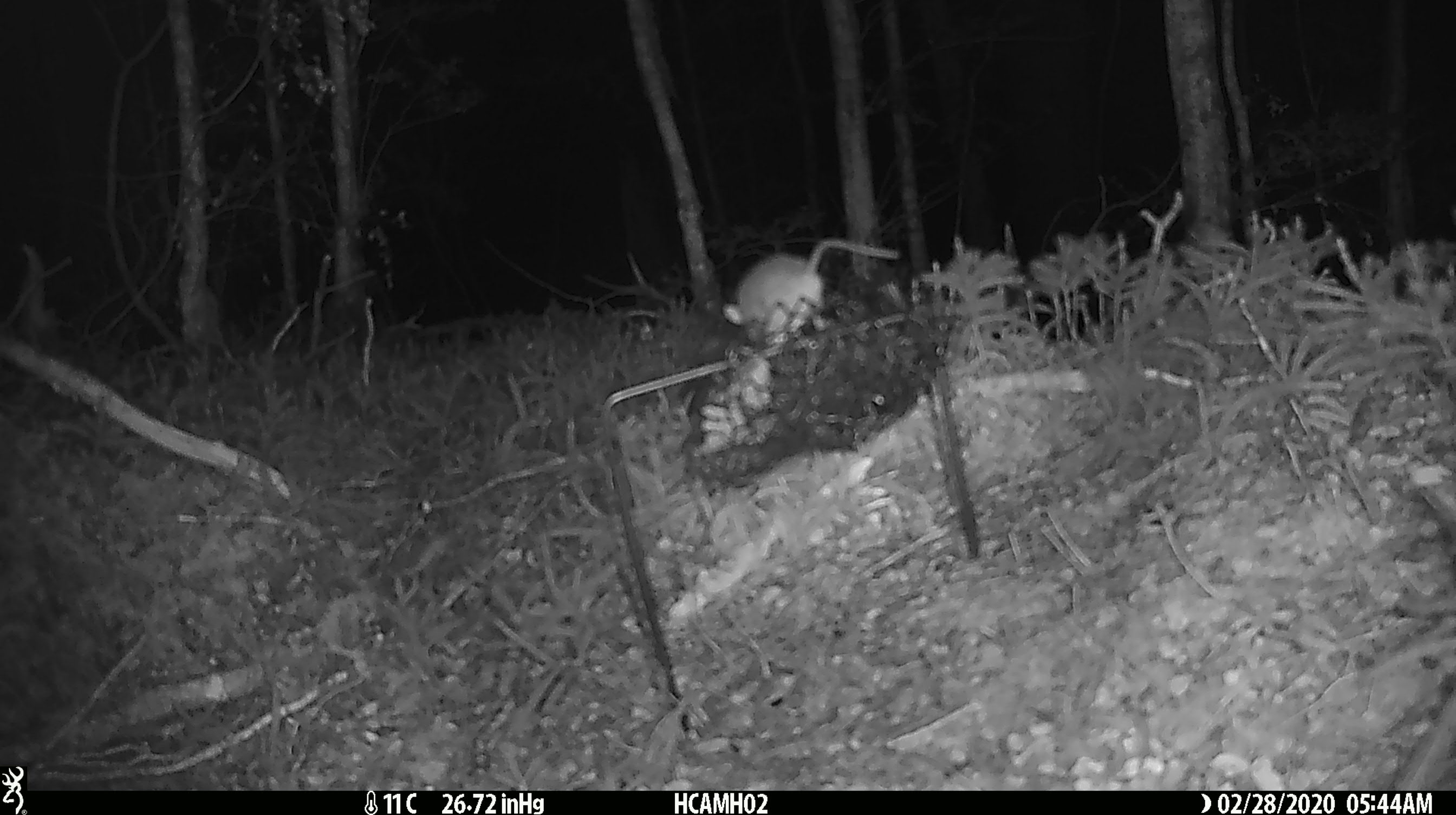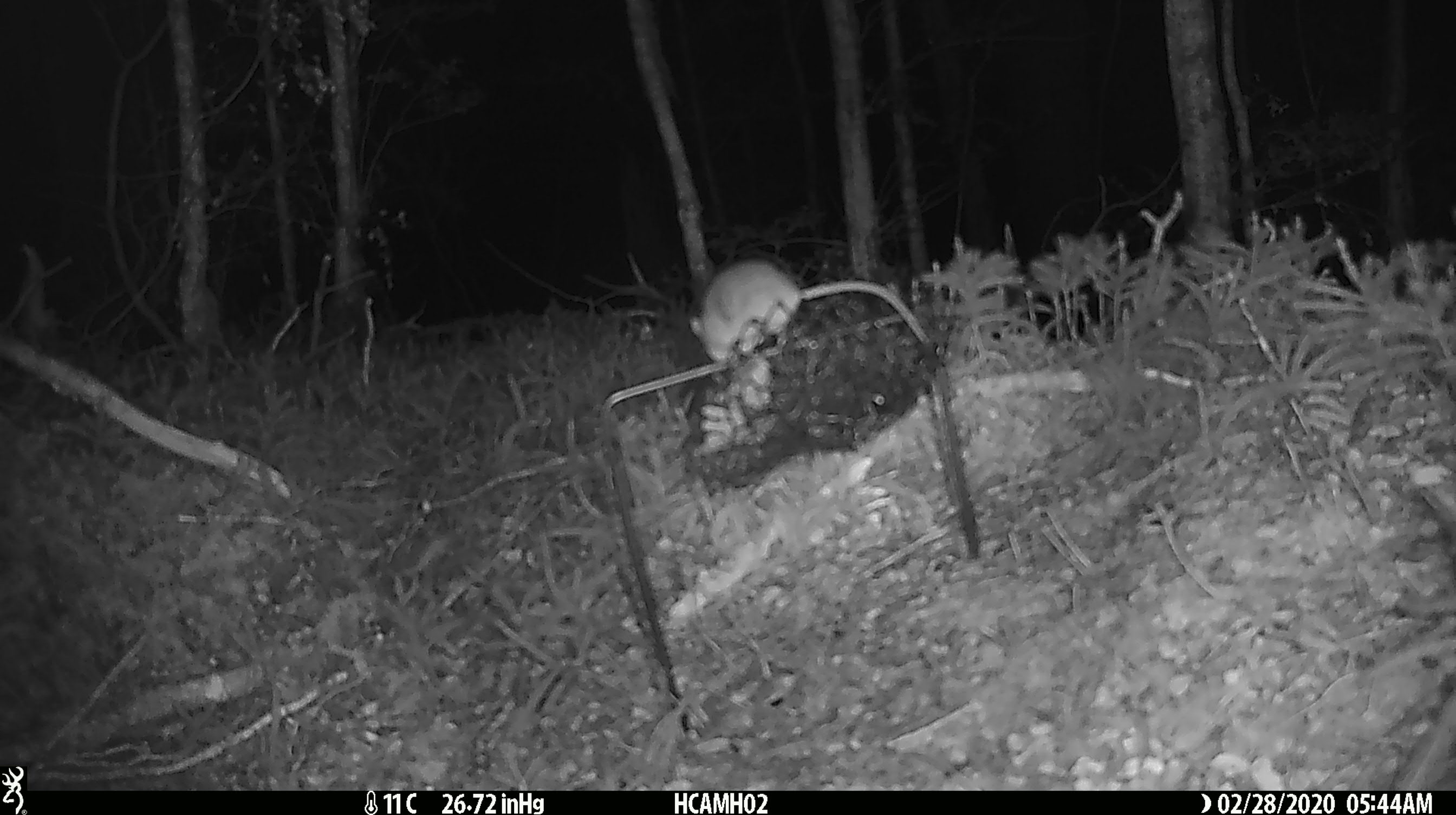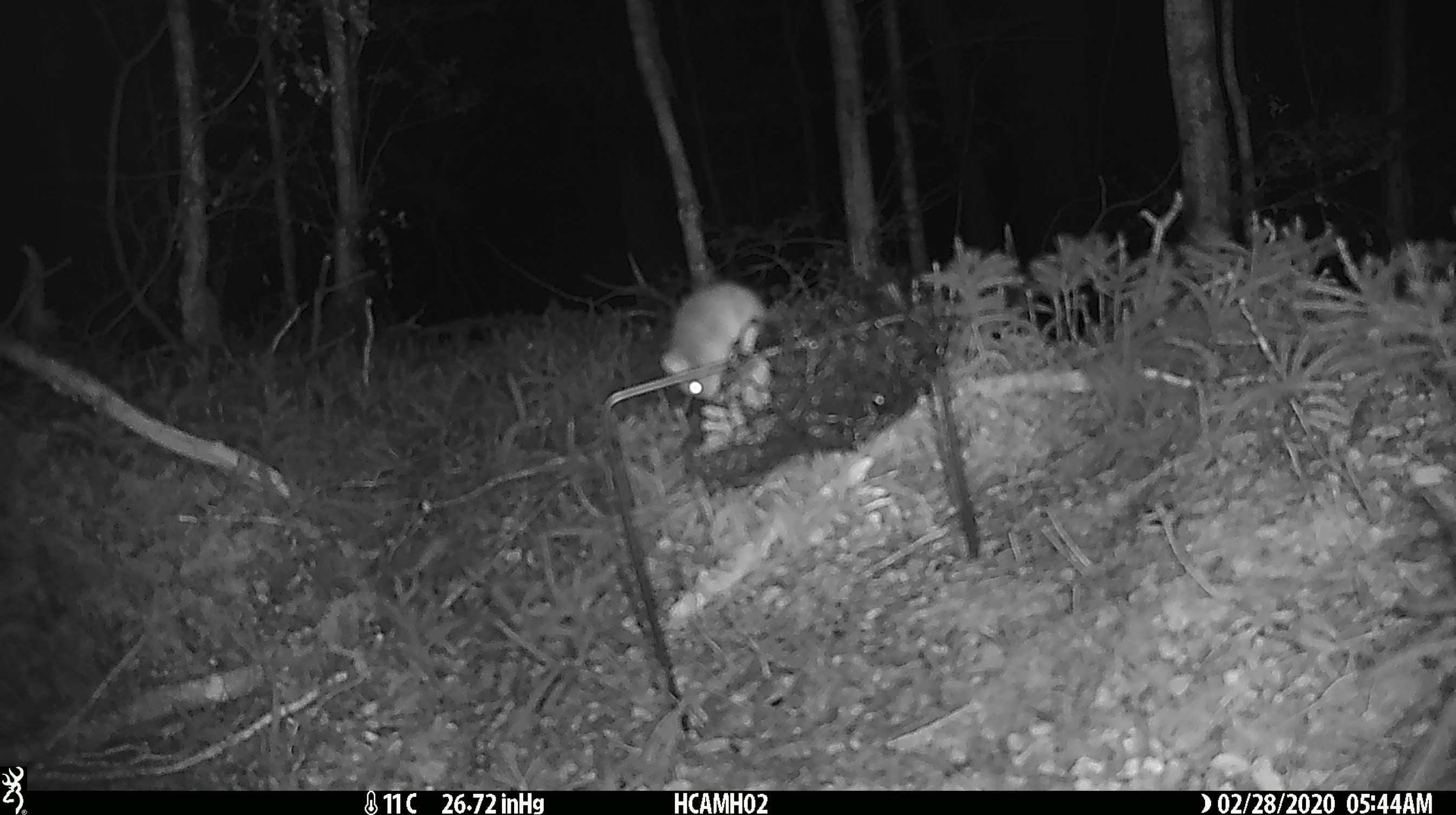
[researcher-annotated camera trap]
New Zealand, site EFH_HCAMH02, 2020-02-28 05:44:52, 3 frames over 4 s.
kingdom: Animalia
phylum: Chordata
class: Mammalia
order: Rodentia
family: Muridae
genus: Mus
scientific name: Mus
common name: mouse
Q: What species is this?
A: Mouse (Mus).